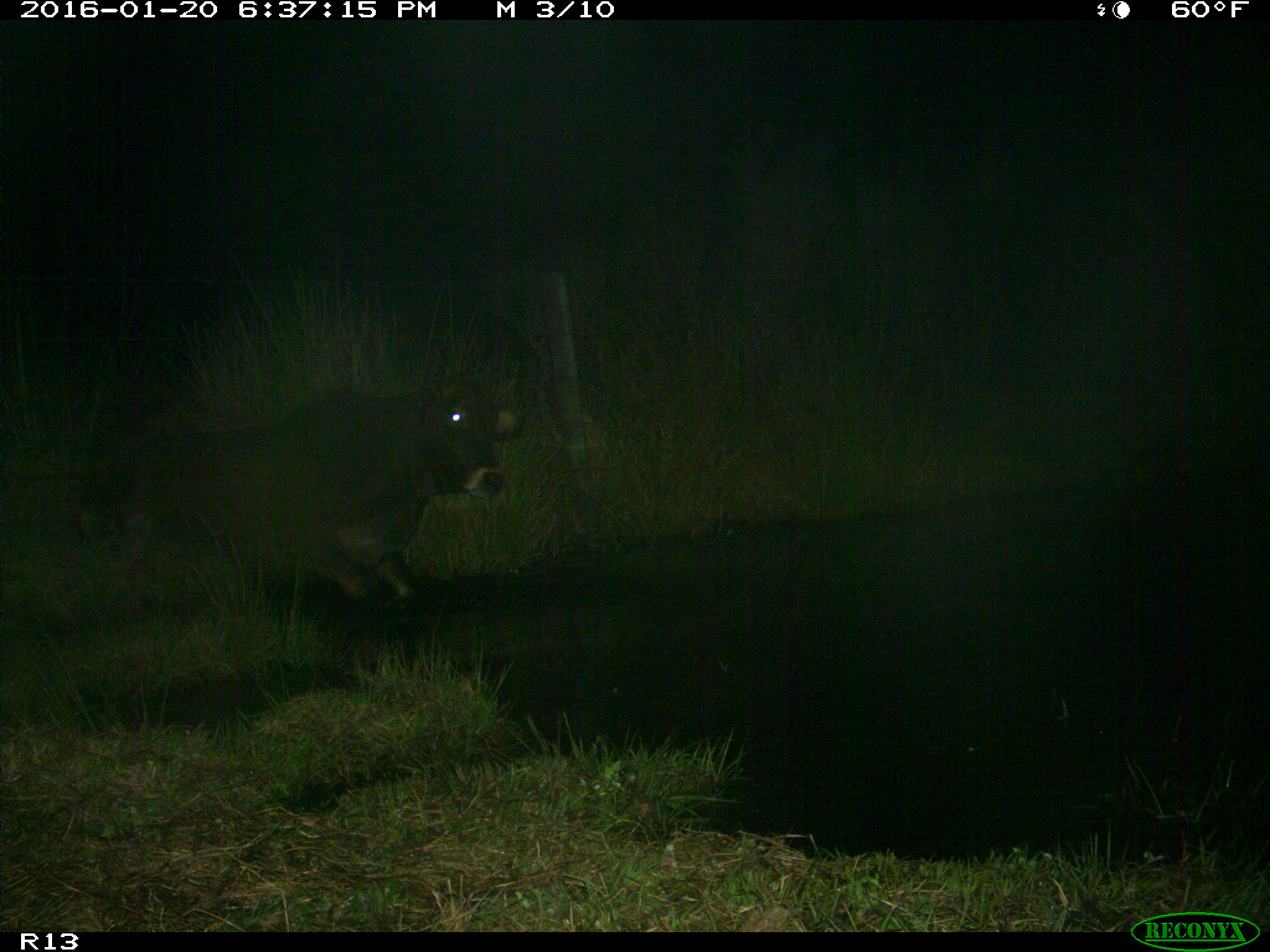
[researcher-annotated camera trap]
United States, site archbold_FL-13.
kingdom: Animalia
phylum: Chordata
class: Mammalia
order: Artiodactyla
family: Bovidae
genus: Bos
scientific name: Bos taurus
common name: domestic cow